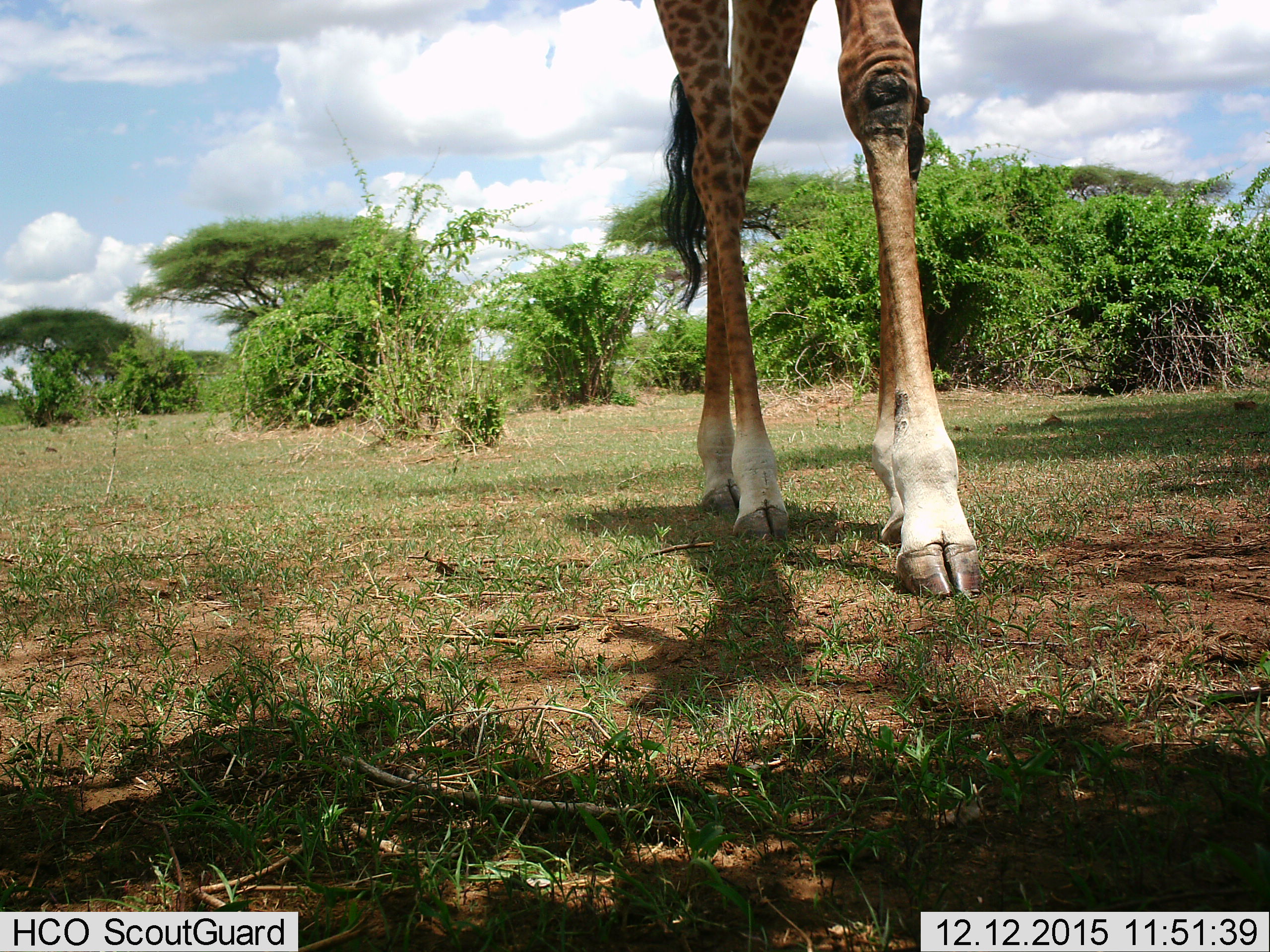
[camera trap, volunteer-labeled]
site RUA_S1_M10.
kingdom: Animalia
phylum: Chordata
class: Mammalia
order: Artiodactyla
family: Giraffidae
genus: Giraffa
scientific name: Giraffa camelopardalis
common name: giraffe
Giraffe (Giraffa camelopardalis), count 1. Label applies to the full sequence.